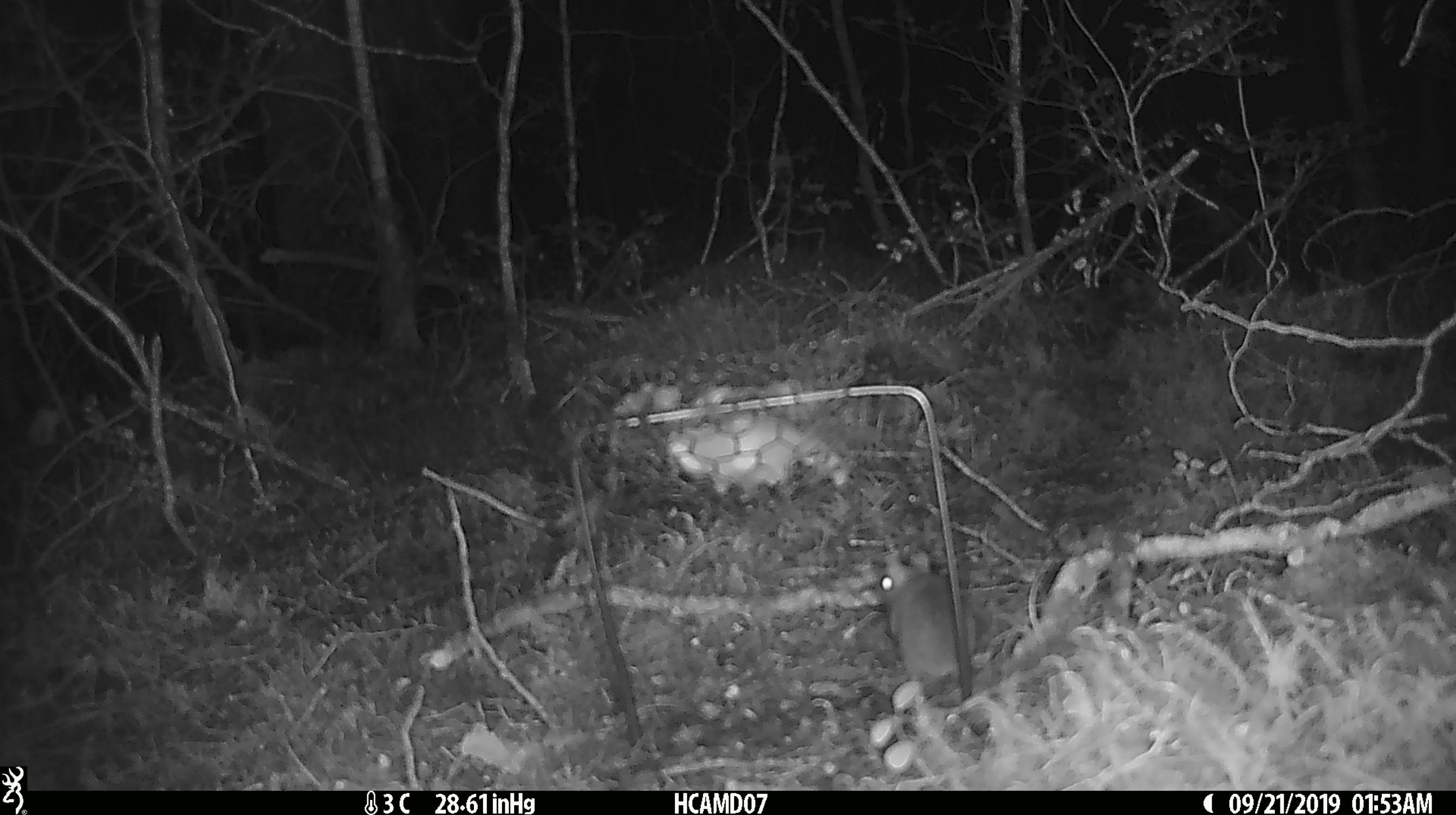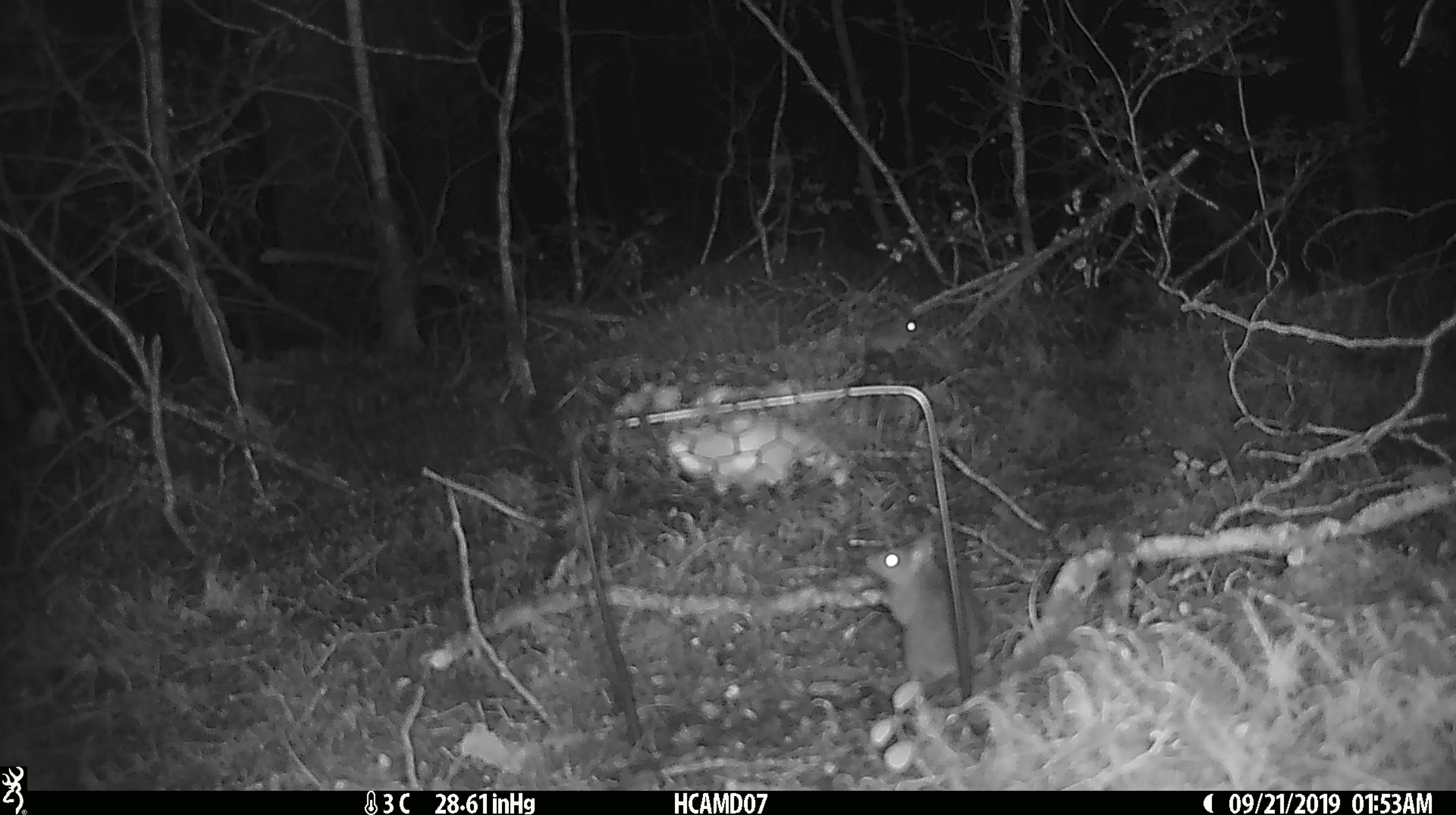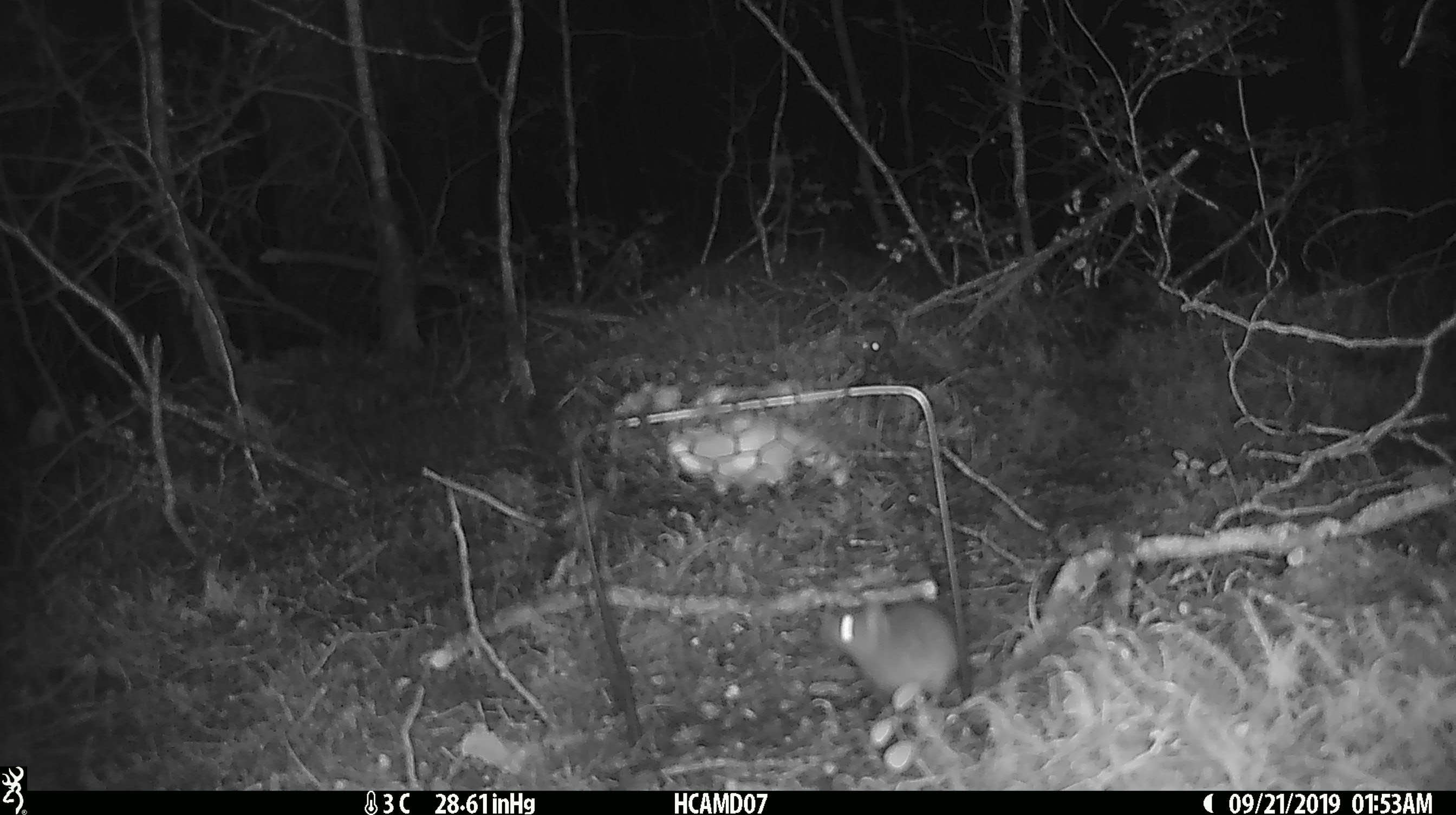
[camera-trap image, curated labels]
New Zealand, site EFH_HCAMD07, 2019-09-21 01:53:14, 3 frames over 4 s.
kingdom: Animalia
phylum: Chordata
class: Mammalia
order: Rodentia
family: Muridae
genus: Mus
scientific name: Mus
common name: mouse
Mouse (Mus).